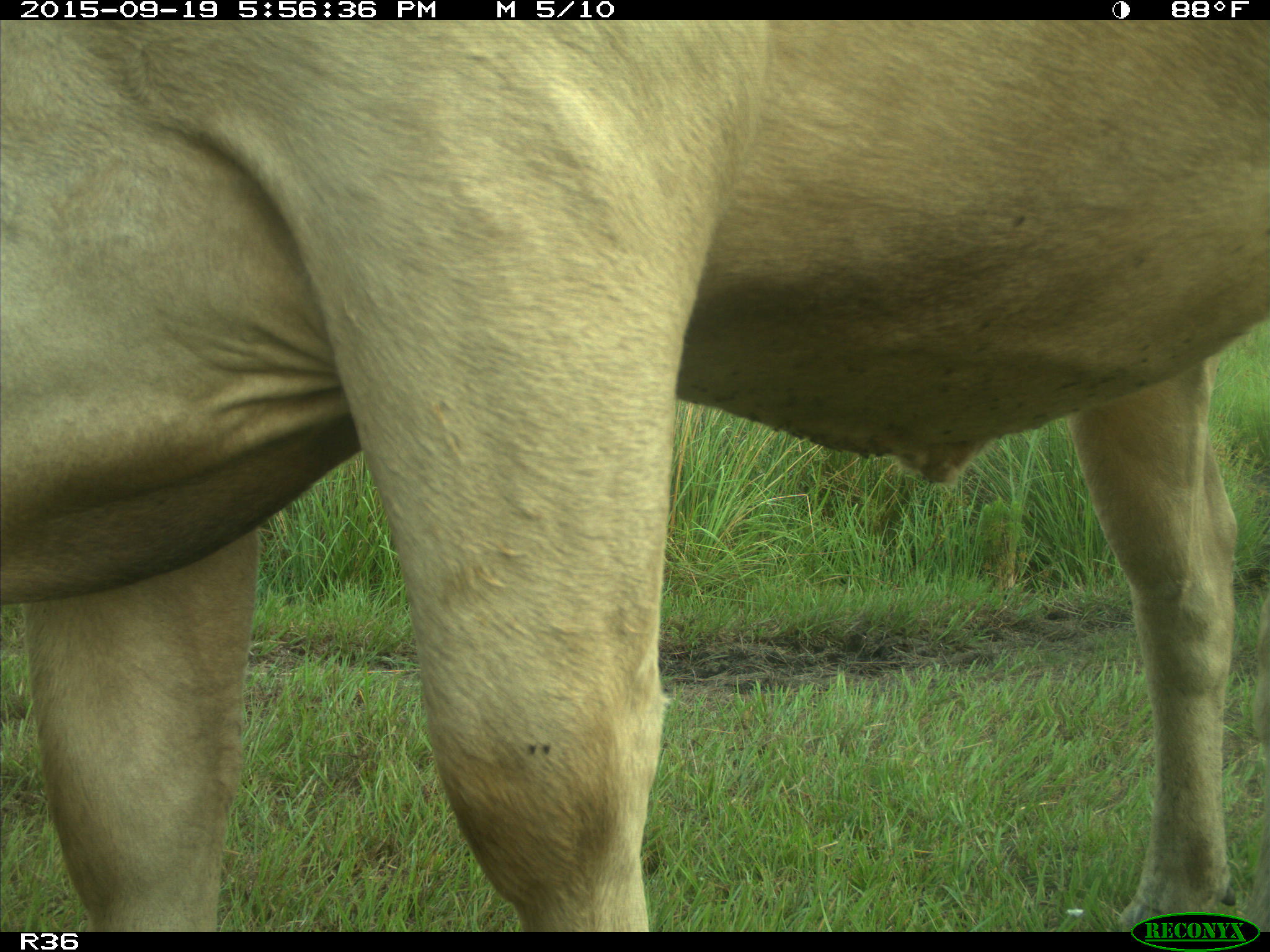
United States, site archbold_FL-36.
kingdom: Animalia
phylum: Chordata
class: Mammalia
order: Artiodactyla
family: Bovidae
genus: Bos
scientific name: Bos taurus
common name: domestic cow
Bos taurus (domestic cow).